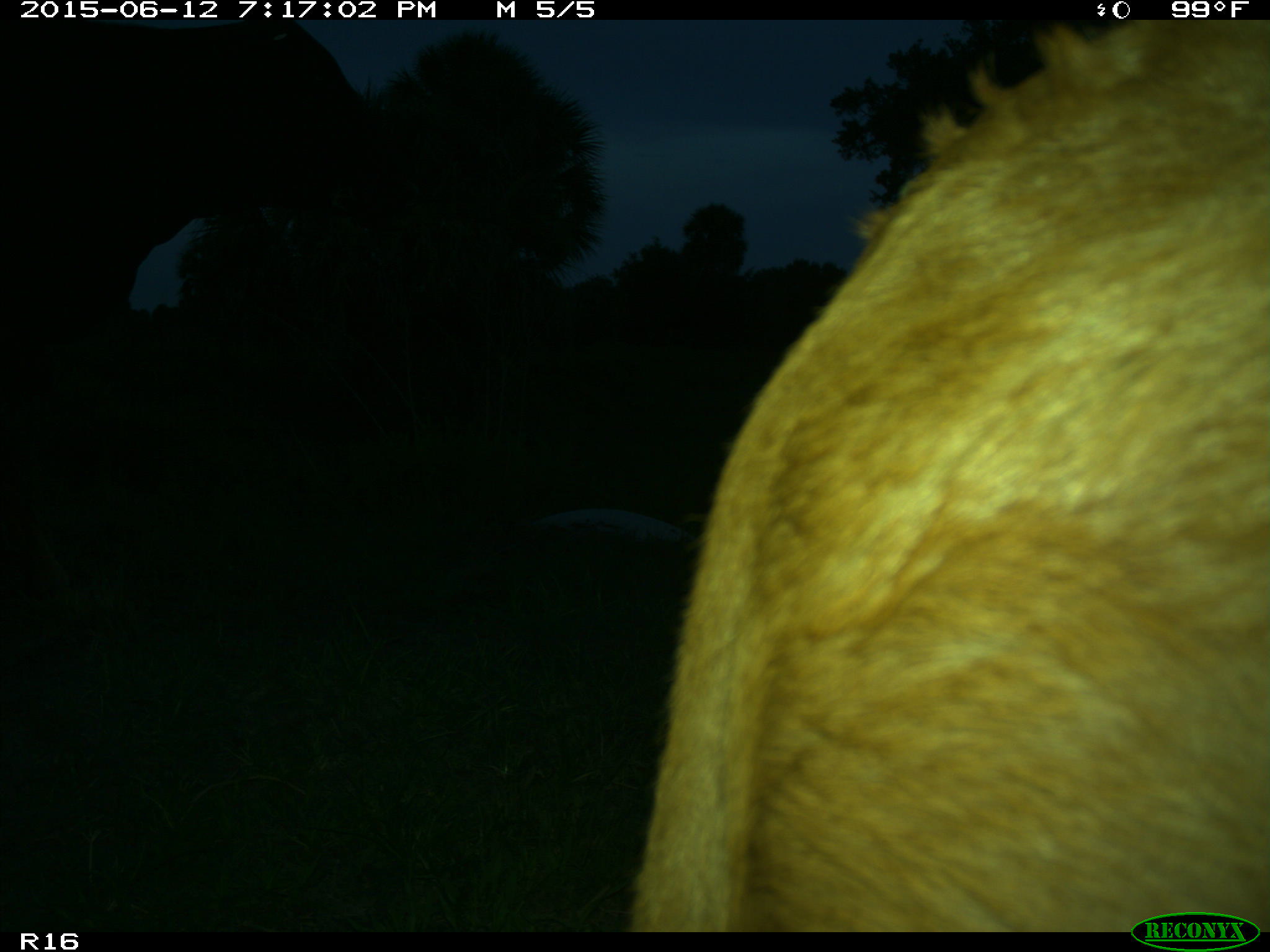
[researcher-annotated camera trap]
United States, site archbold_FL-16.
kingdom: Animalia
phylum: Chordata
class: Mammalia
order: Artiodactyla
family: Bovidae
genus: Bos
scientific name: Bos taurus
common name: domestic cow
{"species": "Bos taurus (domestic cow)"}